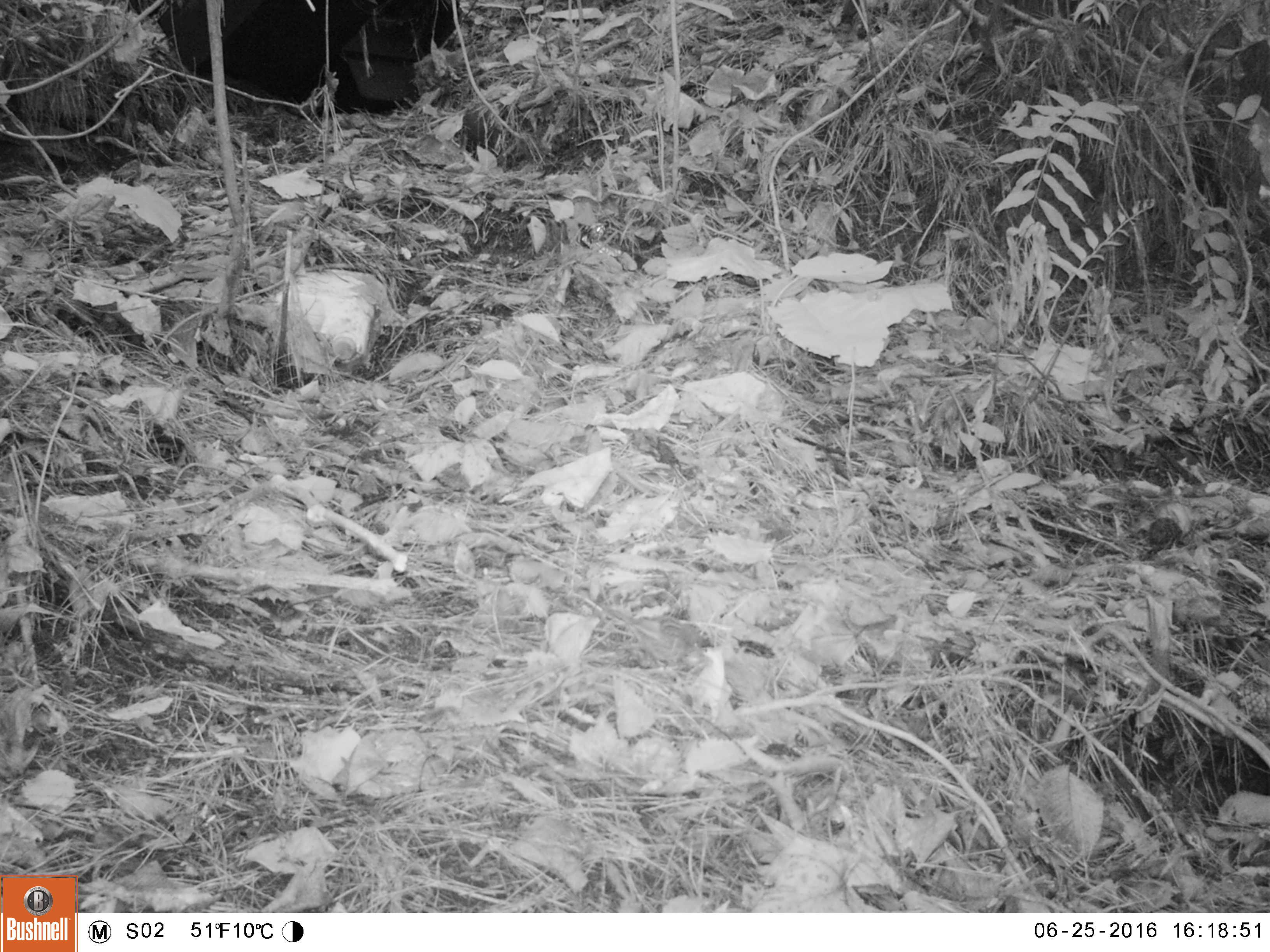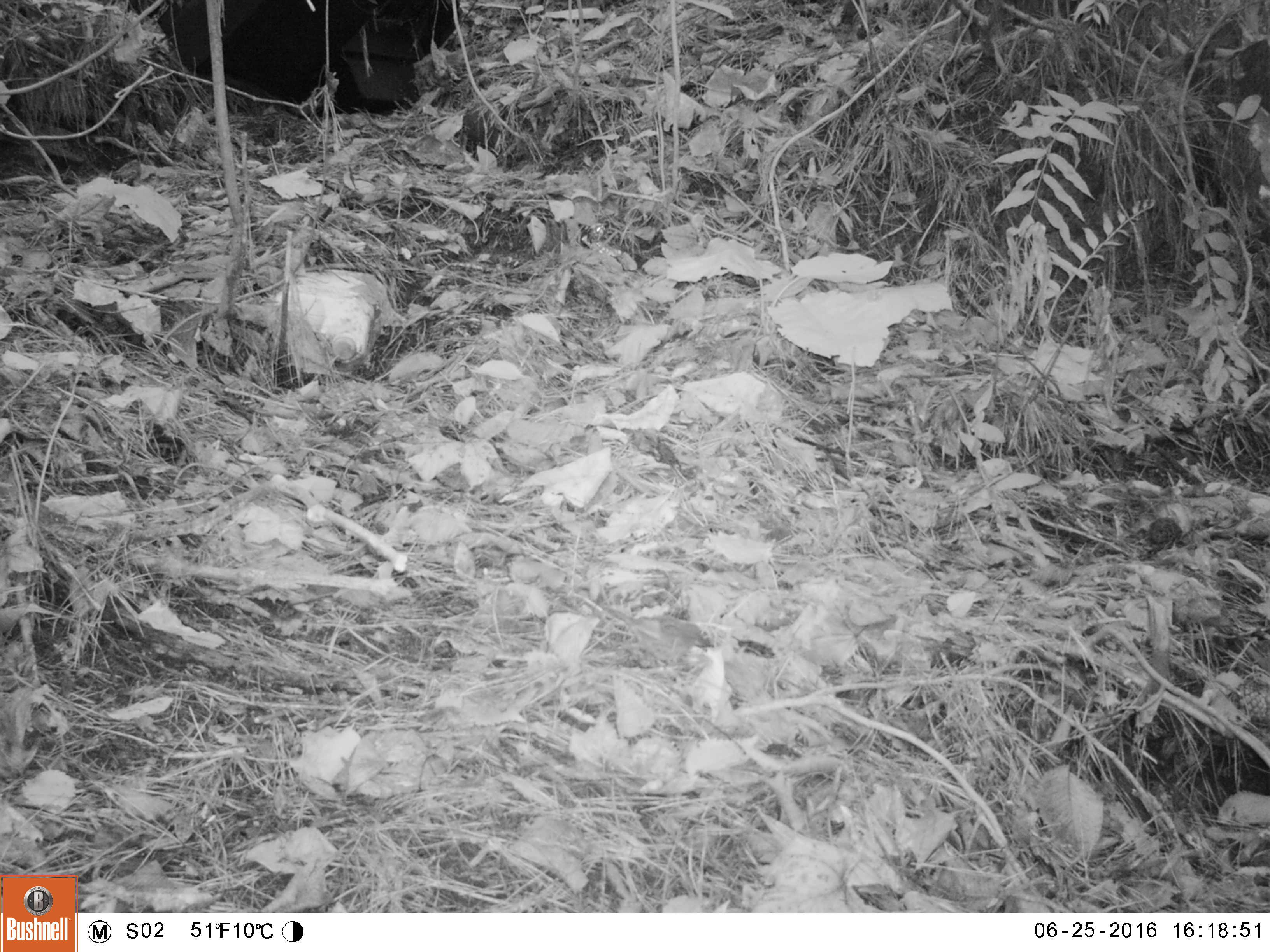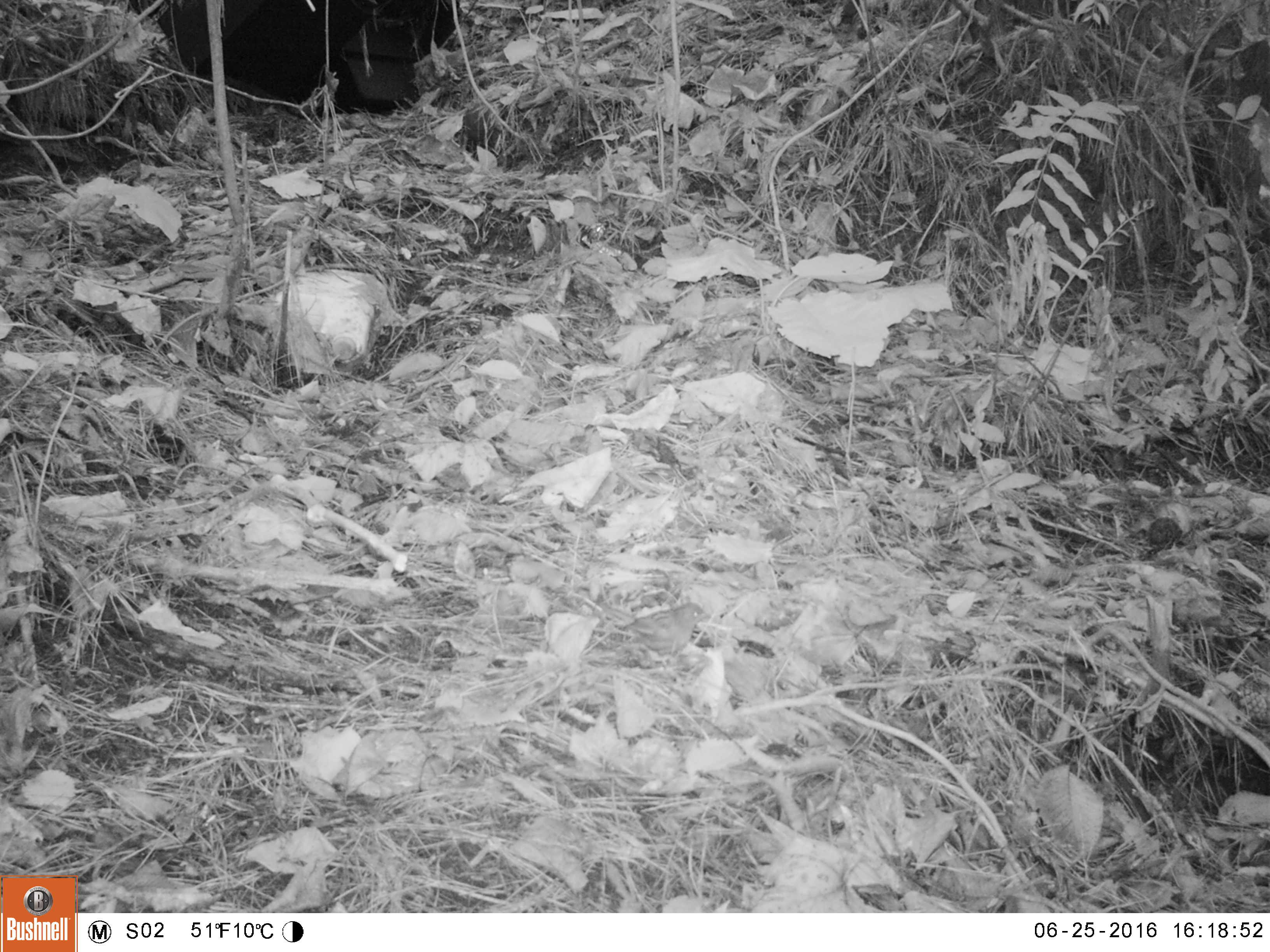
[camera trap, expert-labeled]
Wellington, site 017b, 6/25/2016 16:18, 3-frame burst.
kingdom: Animalia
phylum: Chordata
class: Aves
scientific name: Aves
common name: bird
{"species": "bird (Aves)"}